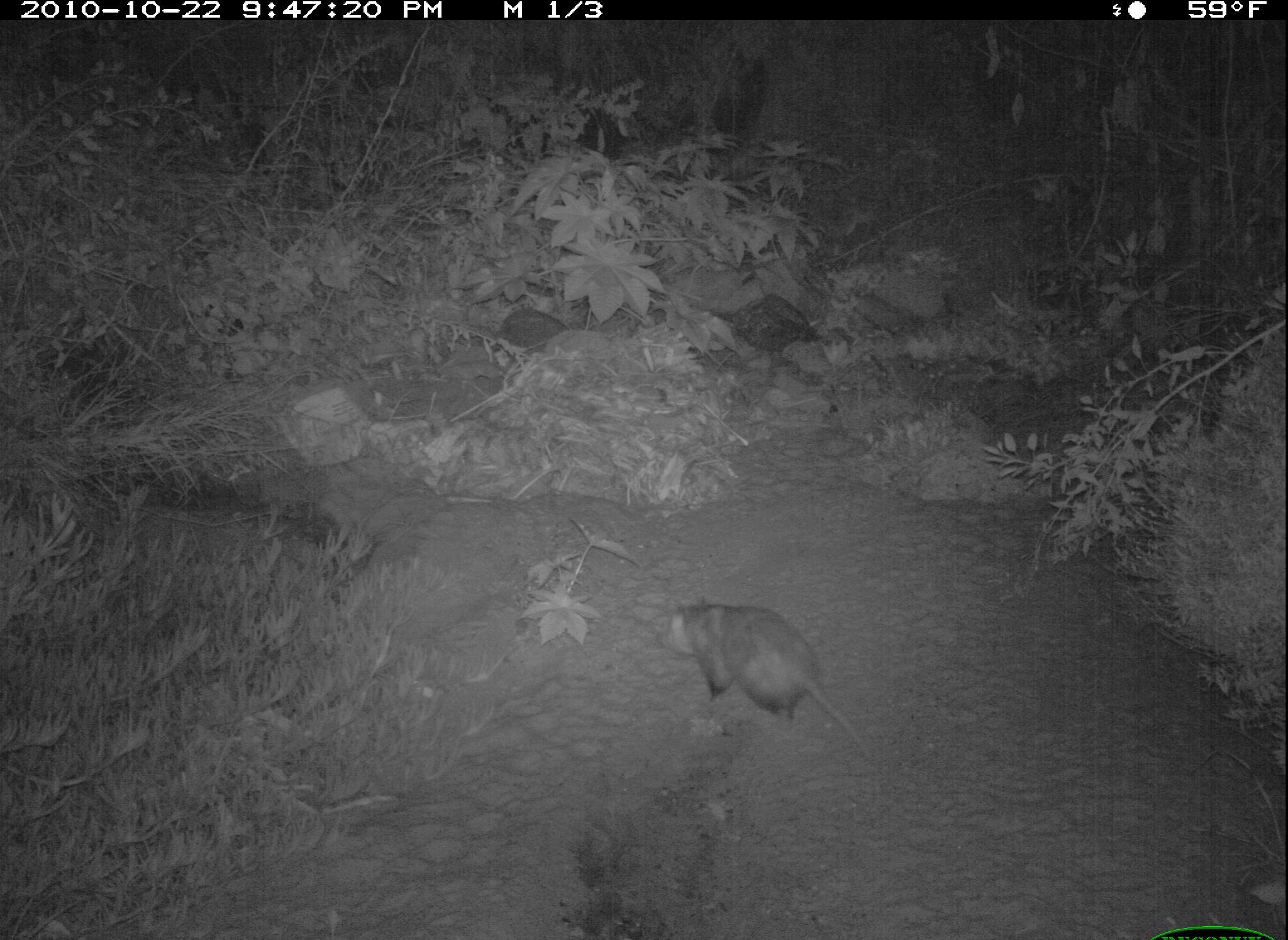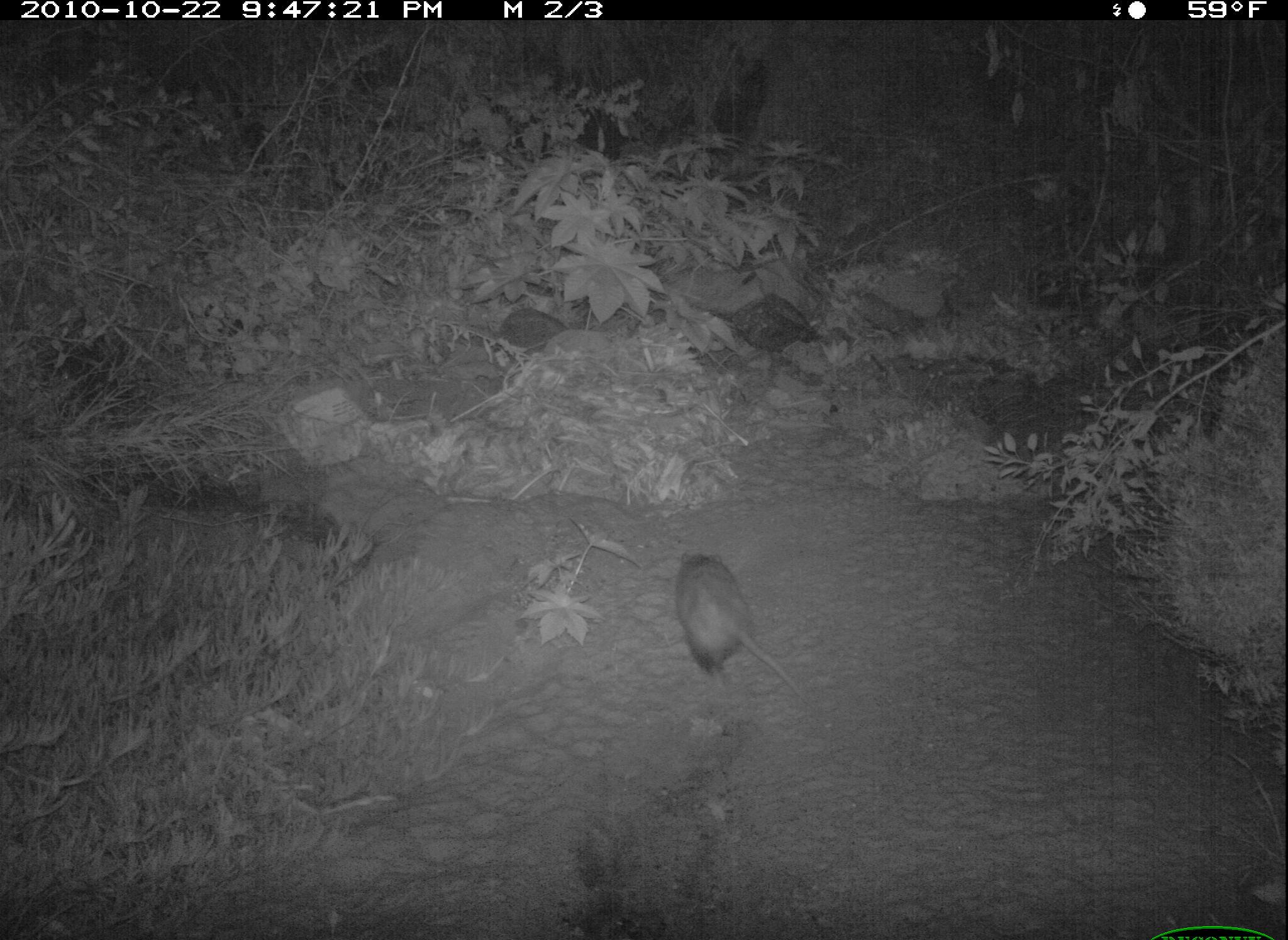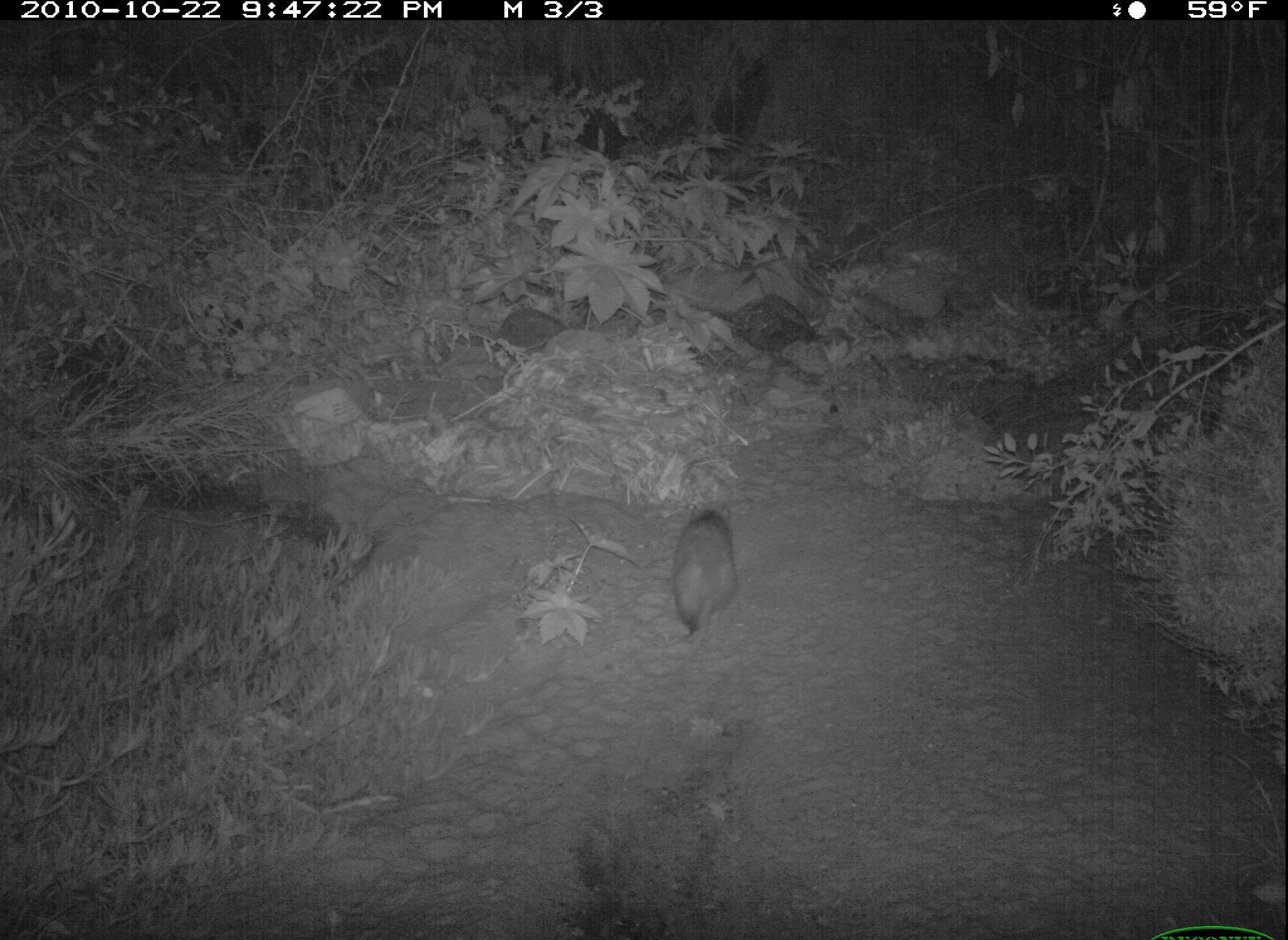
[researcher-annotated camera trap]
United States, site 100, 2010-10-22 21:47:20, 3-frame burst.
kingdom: Animalia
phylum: Chordata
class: Mammalia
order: Didelphimorphia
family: Didelphidae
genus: Didelphis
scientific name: Didelphis virginiana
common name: virginia opossum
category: opossum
Opossum (virginia opossum) (Didelphis virginiana).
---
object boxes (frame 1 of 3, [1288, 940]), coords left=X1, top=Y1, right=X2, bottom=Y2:
opossum: left=663, top=590, right=881, bottom=776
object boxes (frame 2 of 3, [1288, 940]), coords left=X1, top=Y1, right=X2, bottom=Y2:
opossum: left=665, top=528, right=805, bottom=705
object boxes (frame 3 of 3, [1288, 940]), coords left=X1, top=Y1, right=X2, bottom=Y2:
opossum: left=660, top=477, right=762, bottom=670